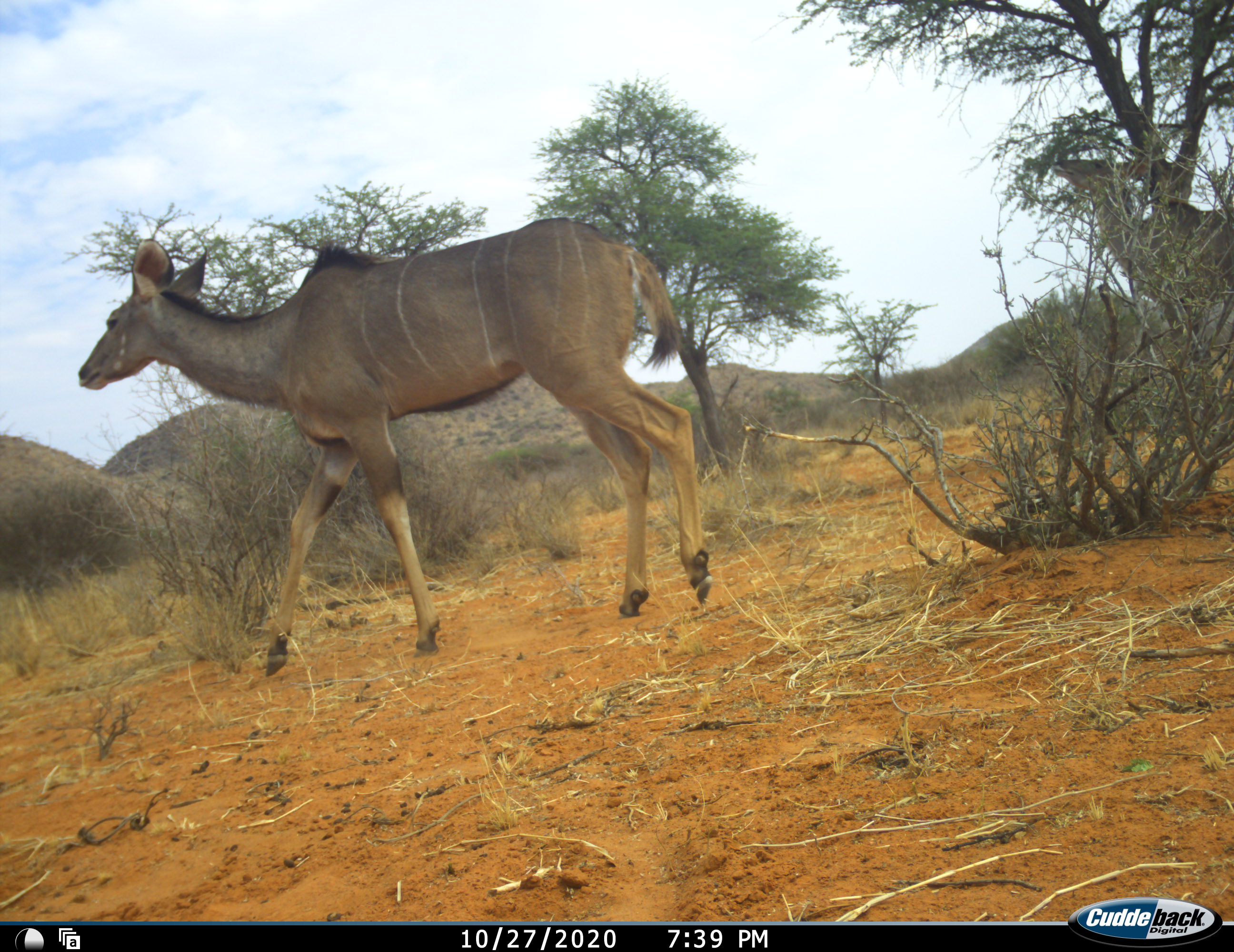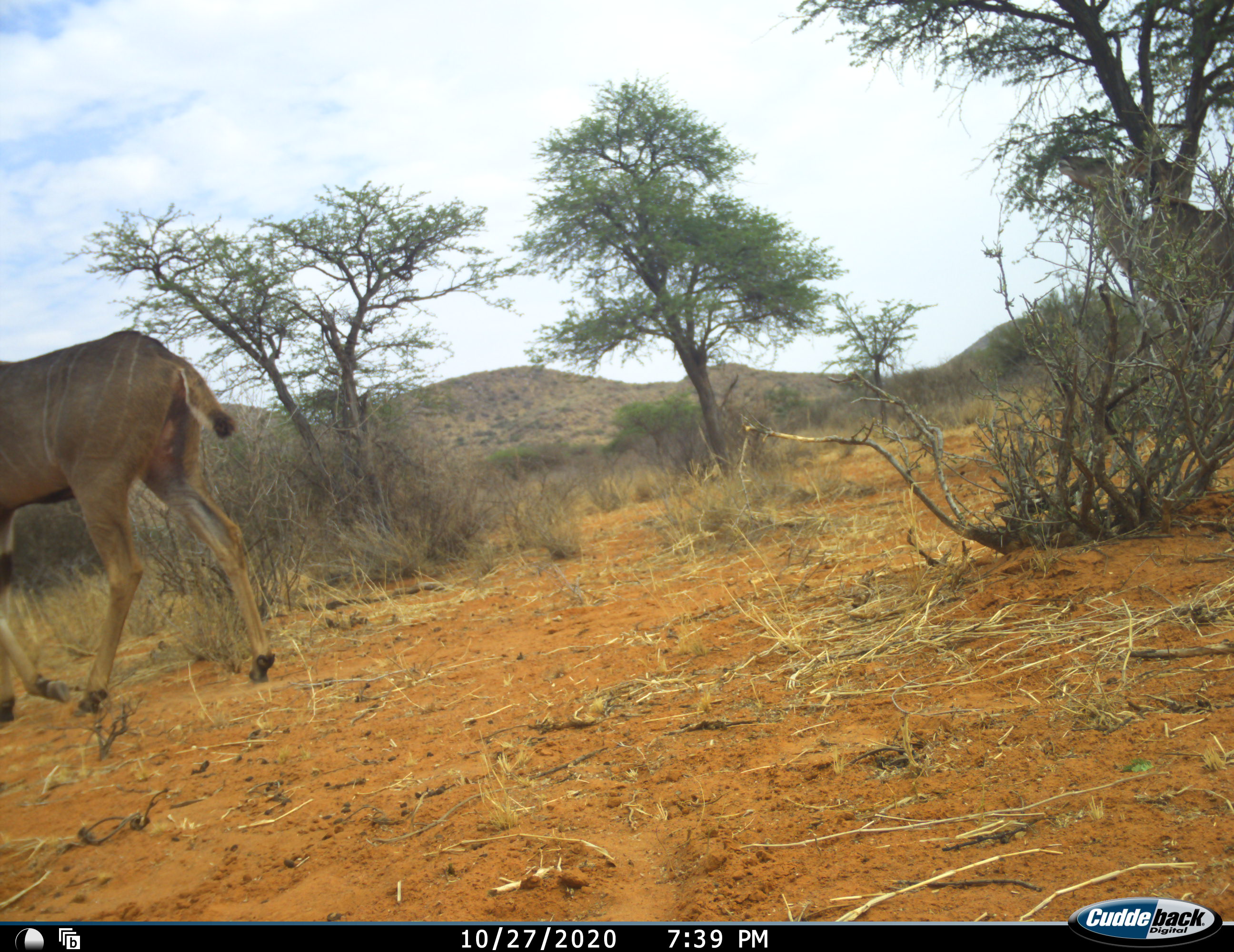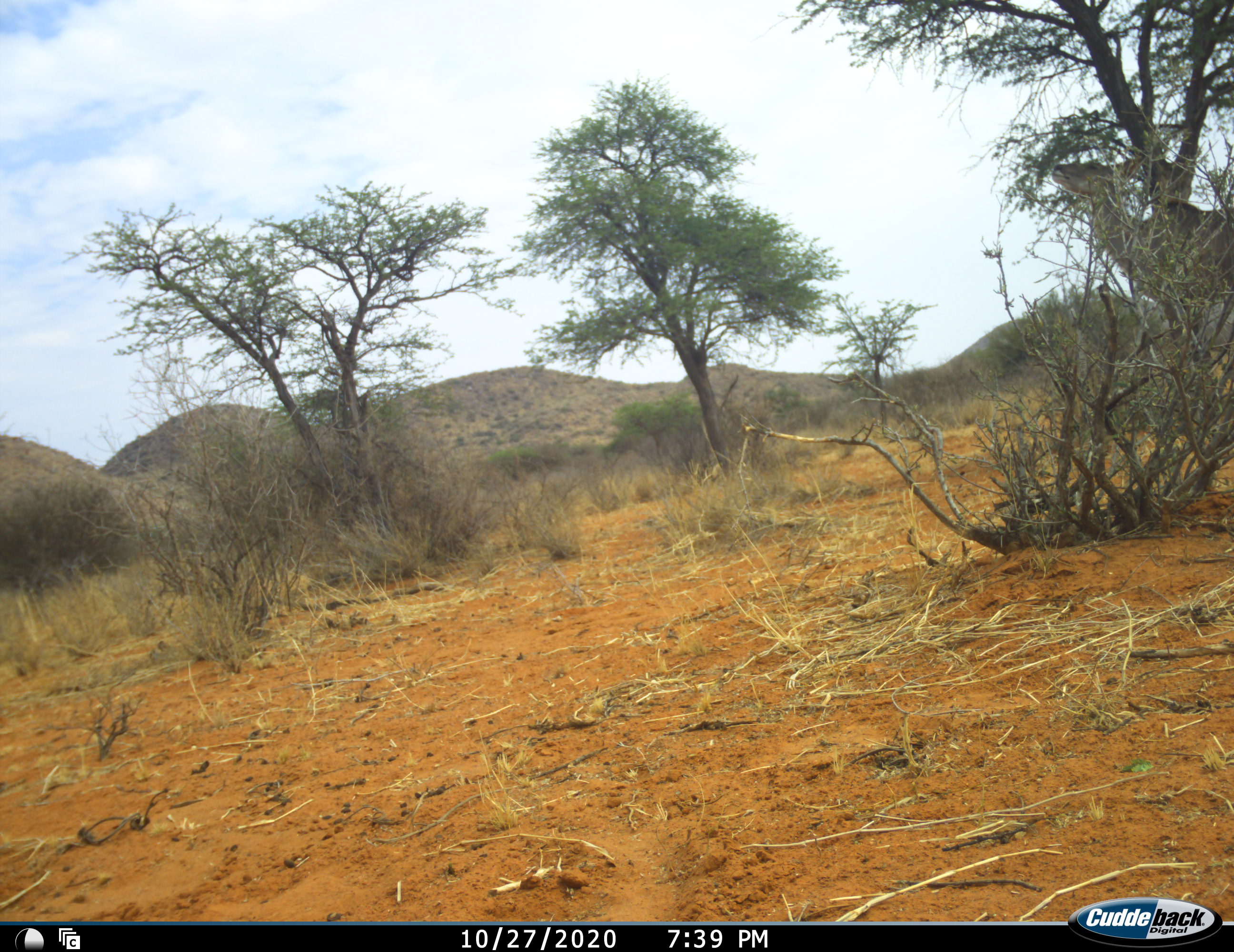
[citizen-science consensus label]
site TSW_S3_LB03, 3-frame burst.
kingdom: Animalia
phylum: Chordata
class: Mammalia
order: Artiodactyla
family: Bovidae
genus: Tragelaphus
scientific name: Tragelaphus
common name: kudu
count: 2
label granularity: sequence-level